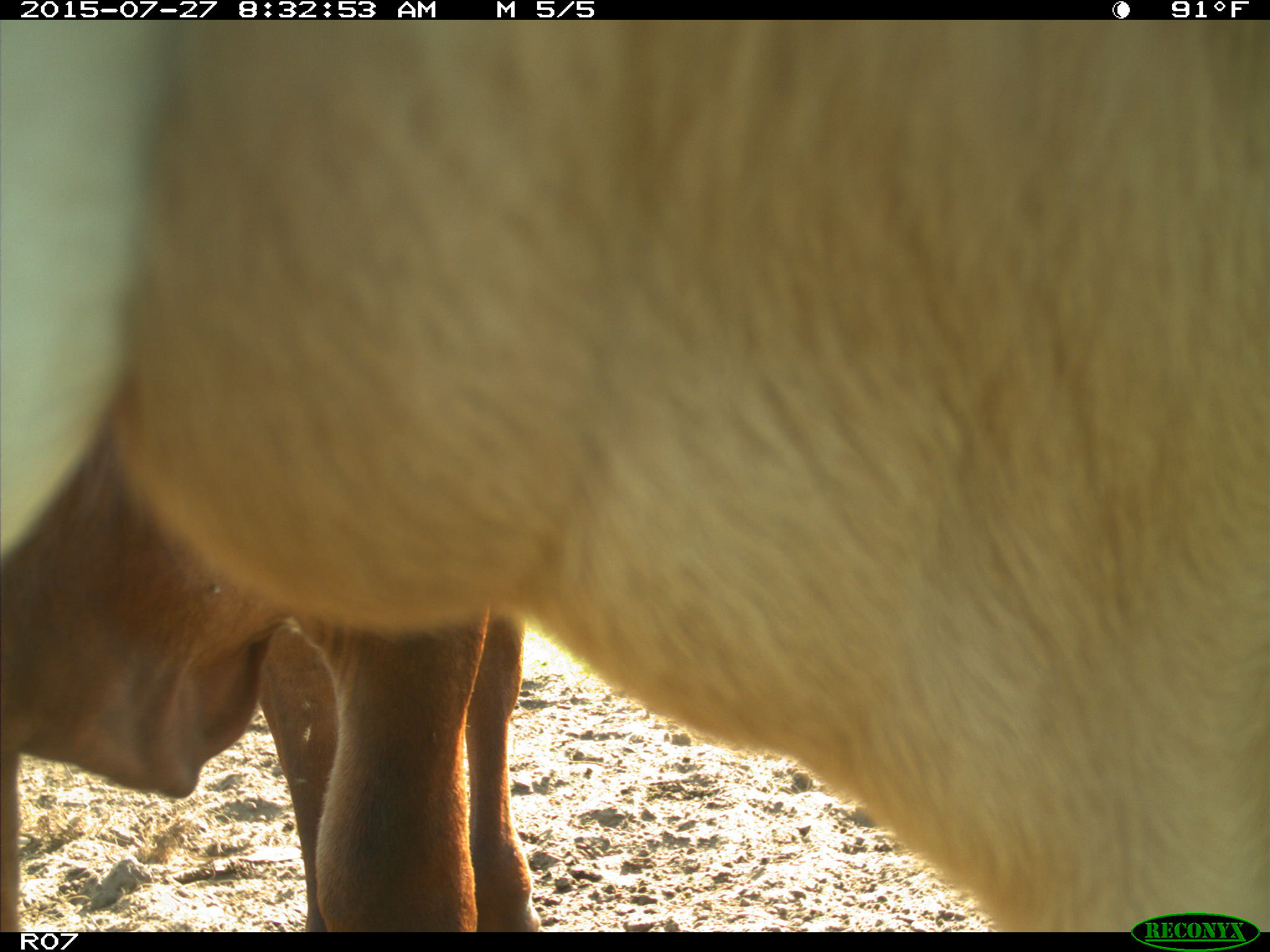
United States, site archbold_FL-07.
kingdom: Animalia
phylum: Chordata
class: Mammalia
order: Artiodactyla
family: Bovidae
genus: Bos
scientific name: Bos taurus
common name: domestic cow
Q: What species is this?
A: Bos taurus (domestic cow).